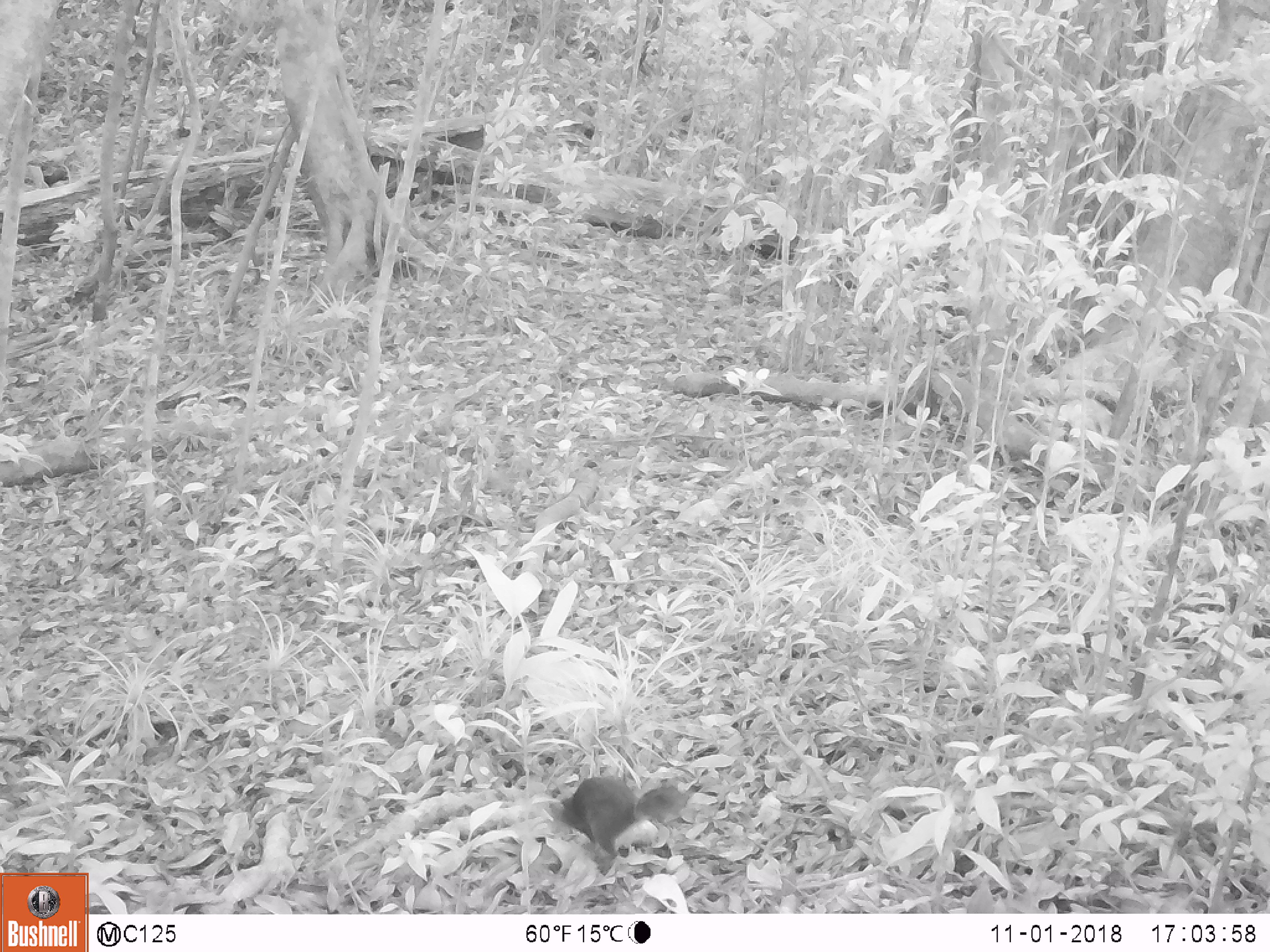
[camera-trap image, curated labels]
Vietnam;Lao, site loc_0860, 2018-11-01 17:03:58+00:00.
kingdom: Animalia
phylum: Chordata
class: Mammalia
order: Rodentia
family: Sciuridae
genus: Dremomys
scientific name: Dremomys rufigenis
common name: red-cheeked squirrel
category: red cheeked squirrel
Red cheeked squirrel (red-cheeked squirrel) (Dremomys rufigenis). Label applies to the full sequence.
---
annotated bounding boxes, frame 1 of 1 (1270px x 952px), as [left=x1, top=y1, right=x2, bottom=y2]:
red cheeked squirrel: [left=549, top=773, right=690, bottom=875]